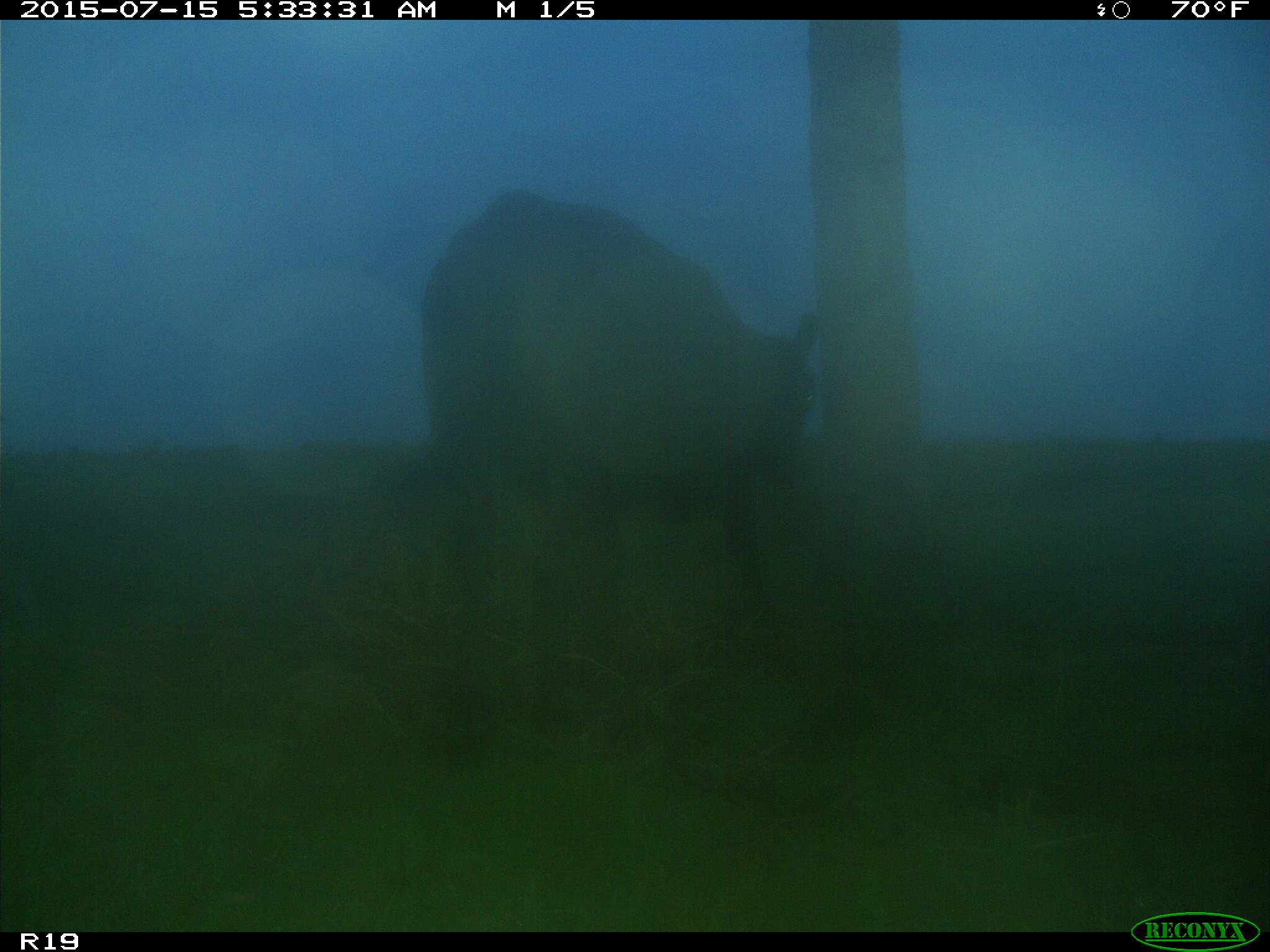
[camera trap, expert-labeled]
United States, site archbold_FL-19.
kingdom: Animalia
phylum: Chordata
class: Mammalia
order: Artiodactyla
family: Bovidae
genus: Bos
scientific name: Bos taurus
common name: domestic cow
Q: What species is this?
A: Bos taurus (domestic cow).